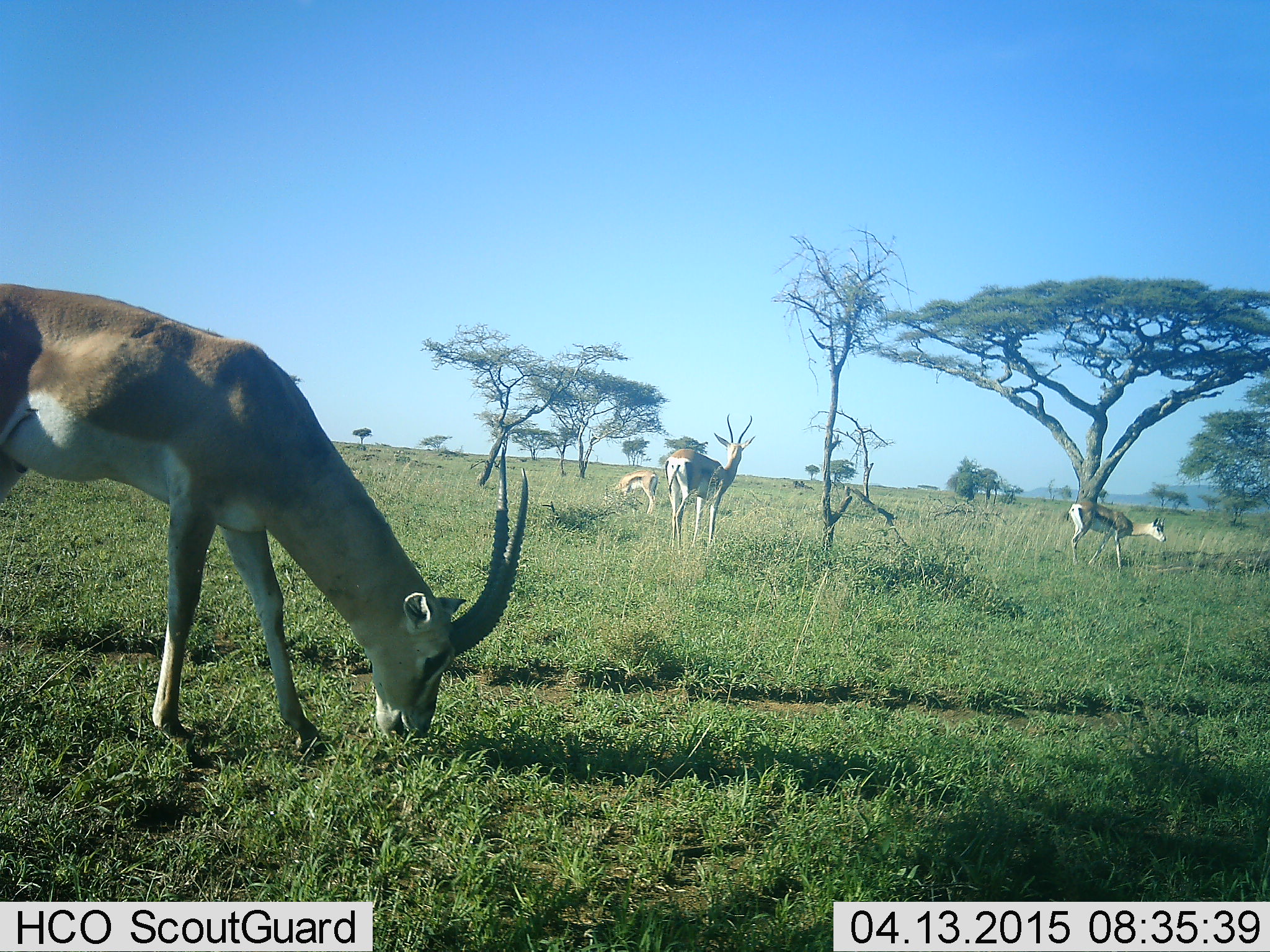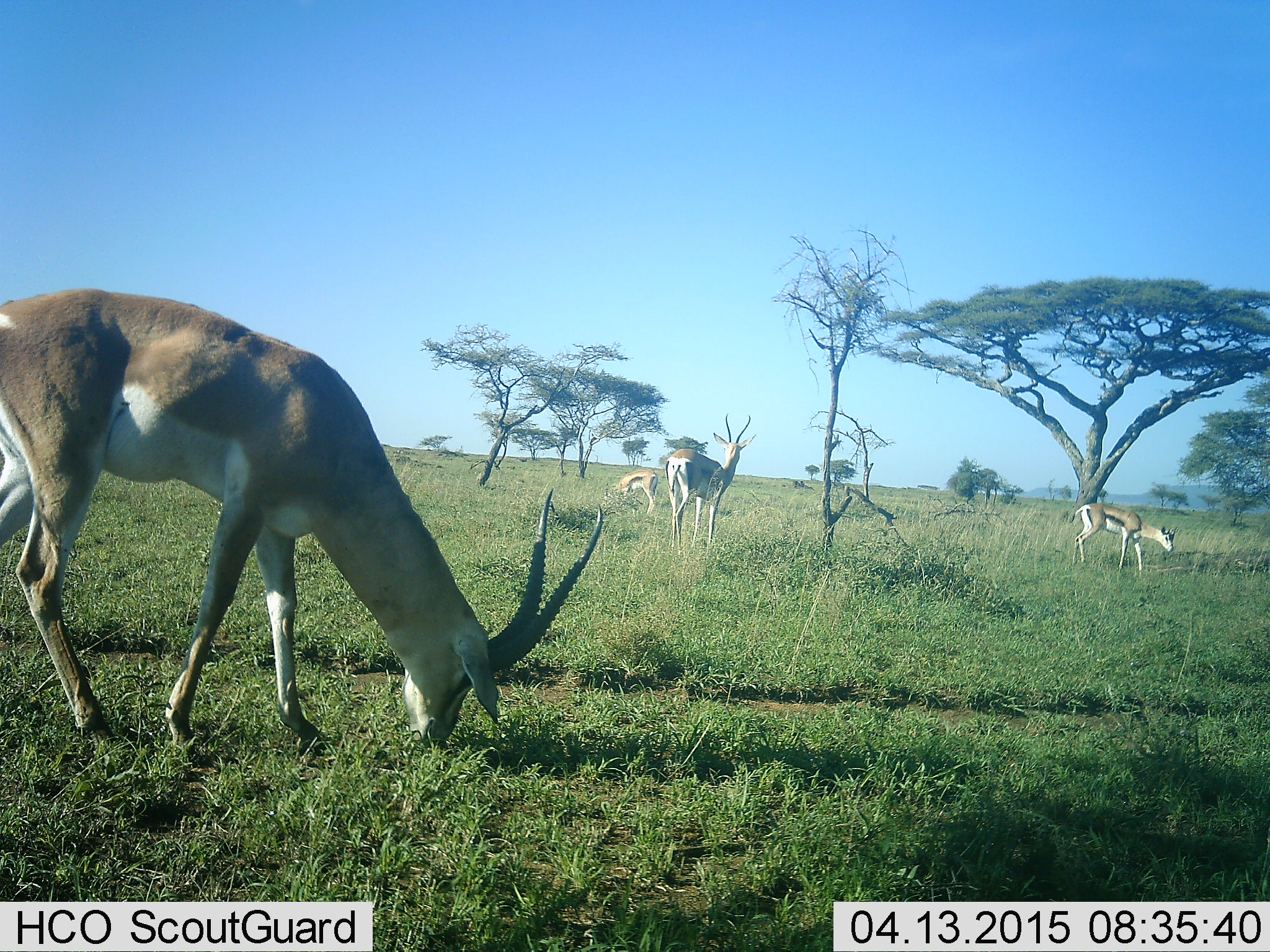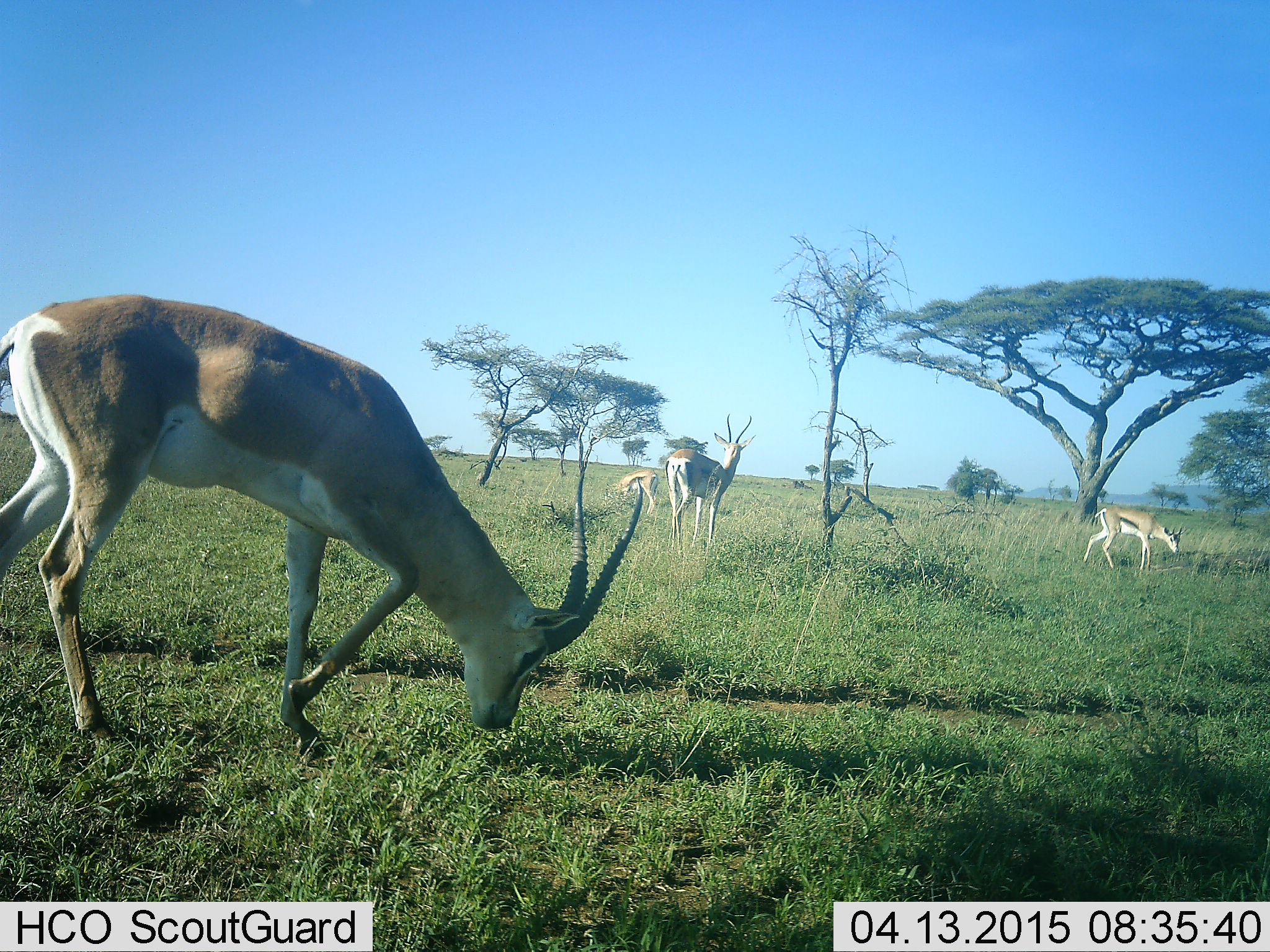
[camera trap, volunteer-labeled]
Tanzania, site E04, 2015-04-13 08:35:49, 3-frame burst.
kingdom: Animalia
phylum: Chordata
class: Mammalia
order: Artiodactyla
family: Bovidae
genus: Nanger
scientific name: Nanger granti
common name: grant's gazelle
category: gazellegrants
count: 2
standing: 73%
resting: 0%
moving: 20%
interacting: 0%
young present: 7%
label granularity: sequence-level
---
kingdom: Animalia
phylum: Chordata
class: Mammalia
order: Artiodactyla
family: Bovidae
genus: Eudorcas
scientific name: Eudorcas thomsonii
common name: thomson's gazelle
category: gazellethomsons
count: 2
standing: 38%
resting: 0%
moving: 8%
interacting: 0%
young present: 0%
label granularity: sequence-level